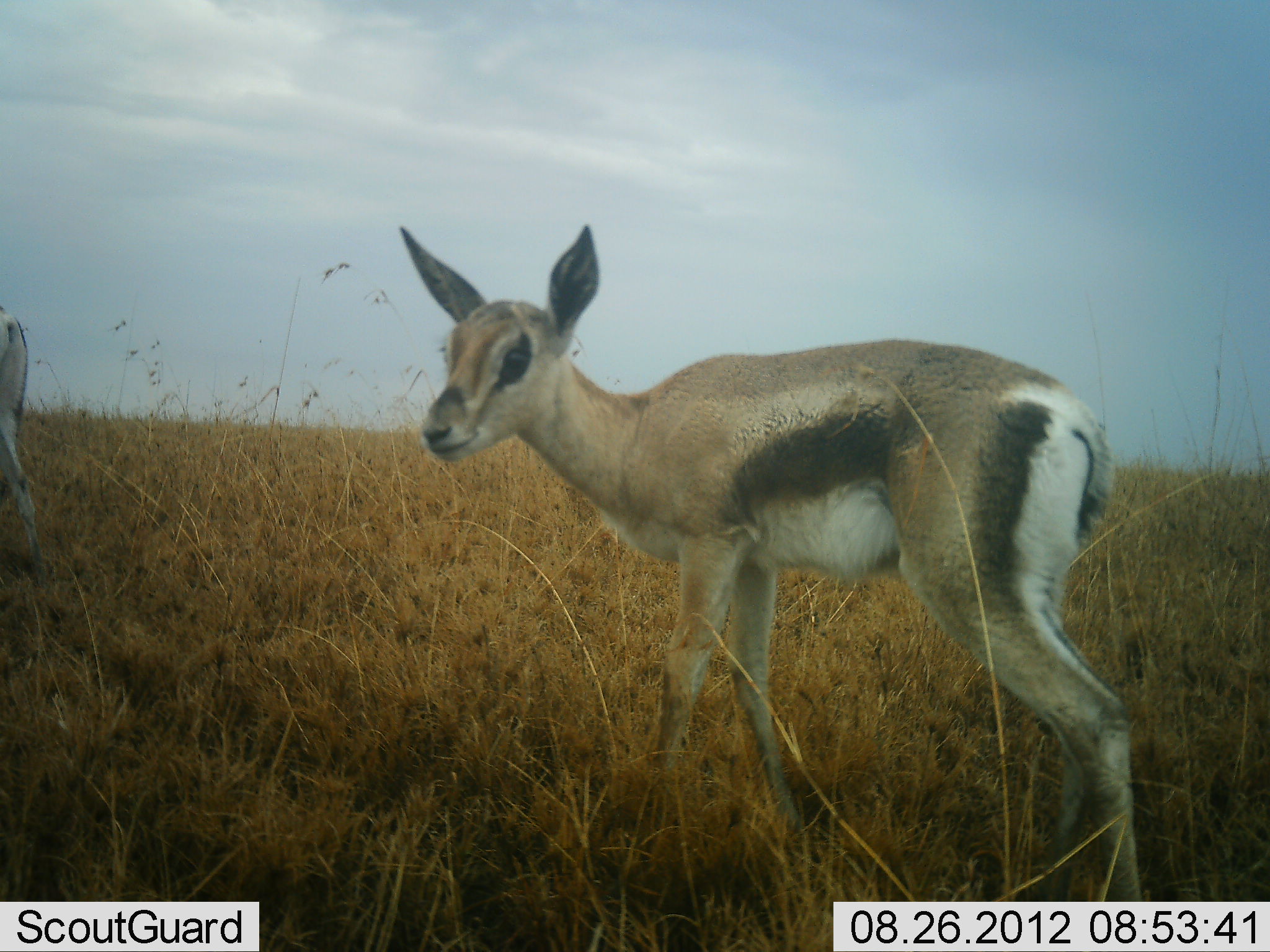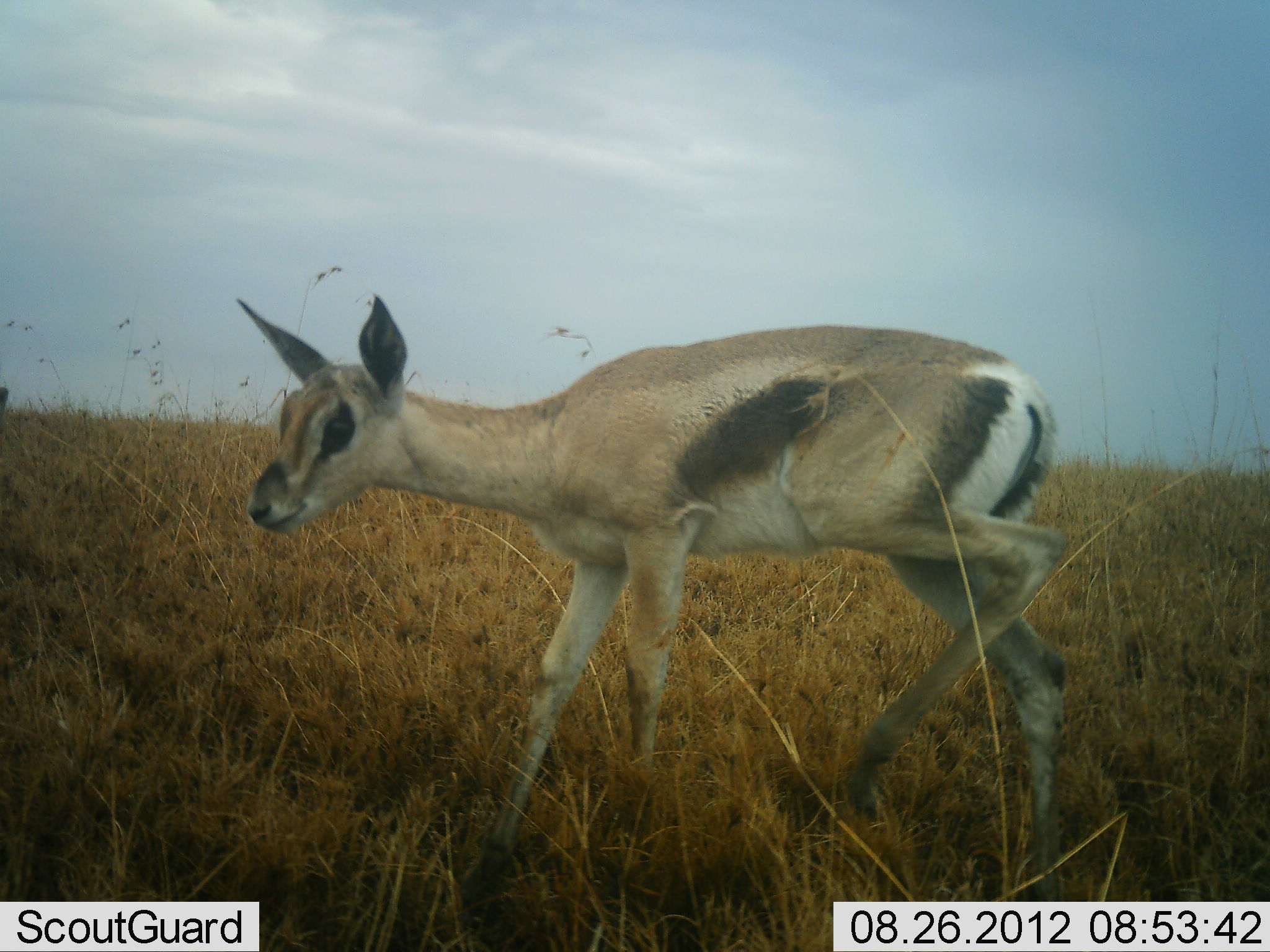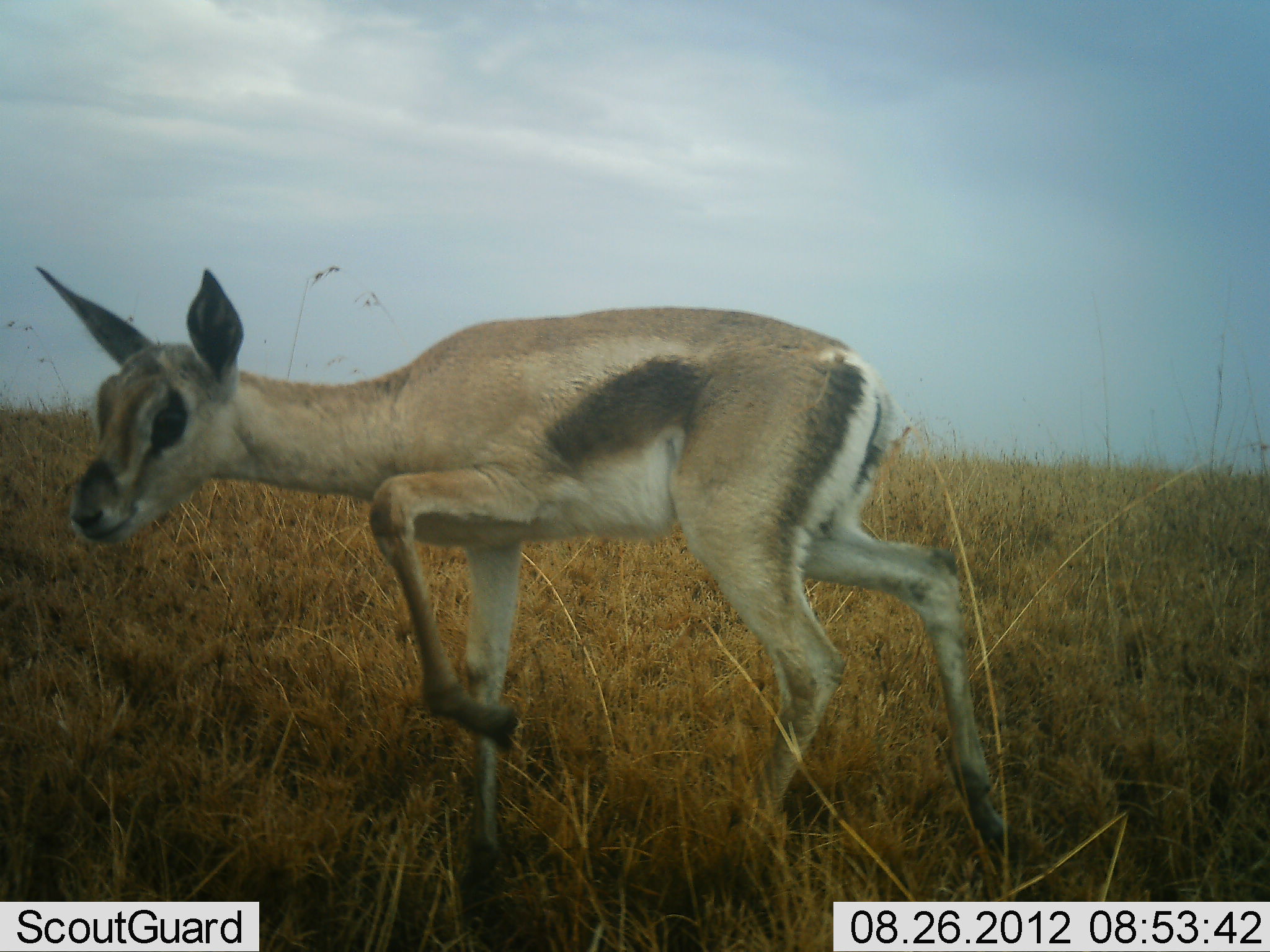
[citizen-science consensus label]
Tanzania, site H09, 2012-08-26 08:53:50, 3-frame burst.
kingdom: Animalia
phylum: Chordata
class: Mammalia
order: Artiodactyla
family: Bovidae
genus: Nanger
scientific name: Nanger granti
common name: grant's gazelle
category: gazellegrants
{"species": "gazellegrants (grant's gazelle) (Nanger granti)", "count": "2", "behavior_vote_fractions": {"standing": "10%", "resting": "0%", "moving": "100%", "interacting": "0%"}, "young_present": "70%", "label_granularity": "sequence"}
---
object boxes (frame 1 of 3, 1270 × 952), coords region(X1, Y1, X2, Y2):
animal: region(398, 221, 1140, 901); region(0, 303, 48, 583)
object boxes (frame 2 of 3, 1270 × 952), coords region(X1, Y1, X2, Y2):
animal: region(237, 294, 1067, 910); region(0, 388, 9, 421)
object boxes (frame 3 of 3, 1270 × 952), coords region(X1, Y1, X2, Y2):
animal: region(34, 262, 1024, 886)